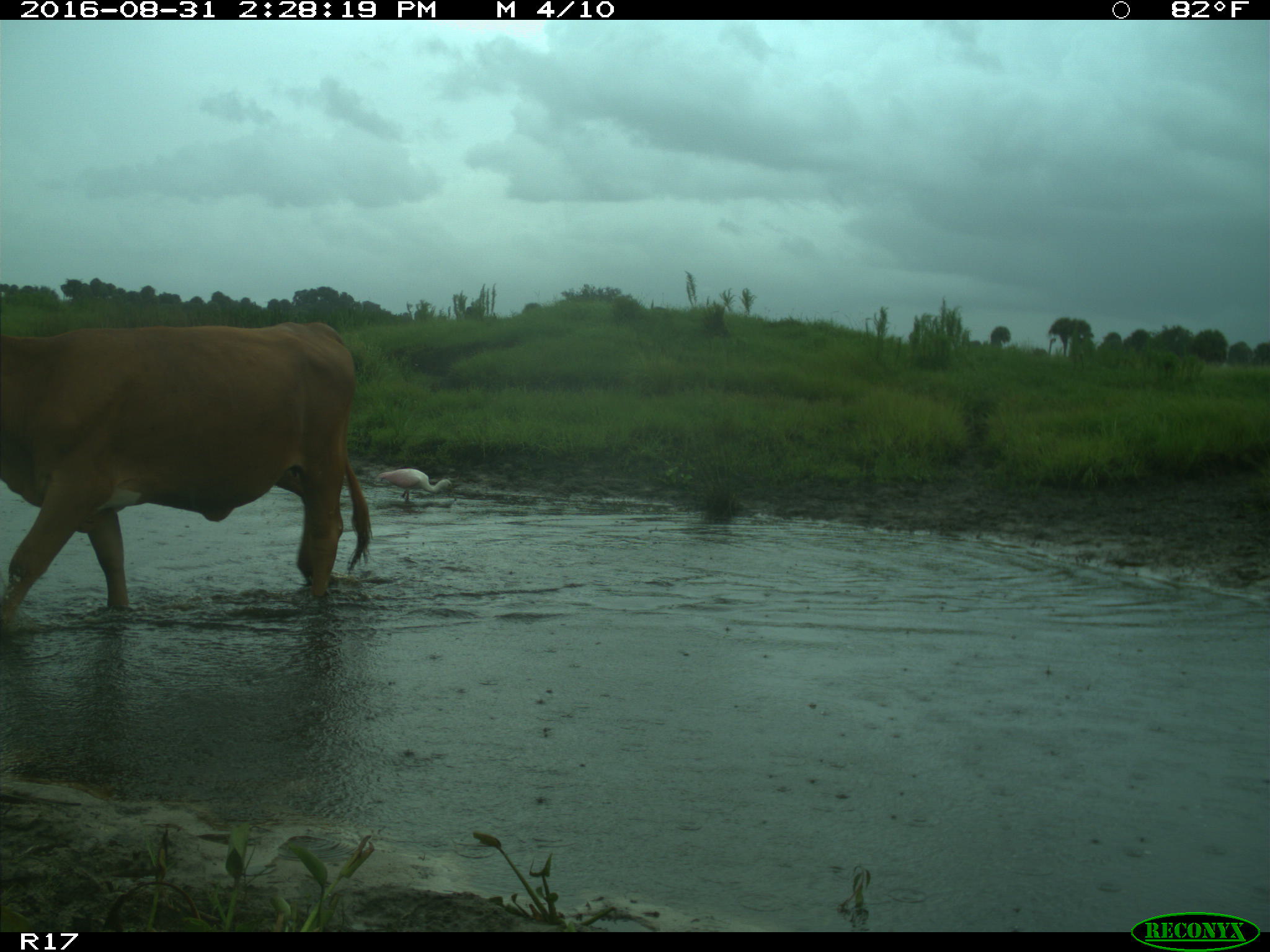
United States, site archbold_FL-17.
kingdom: Animalia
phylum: Chordata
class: Mammalia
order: Artiodactyla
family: Bovidae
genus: Bos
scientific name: Bos taurus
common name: domestic cow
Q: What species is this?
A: Bos taurus (domestic cow).